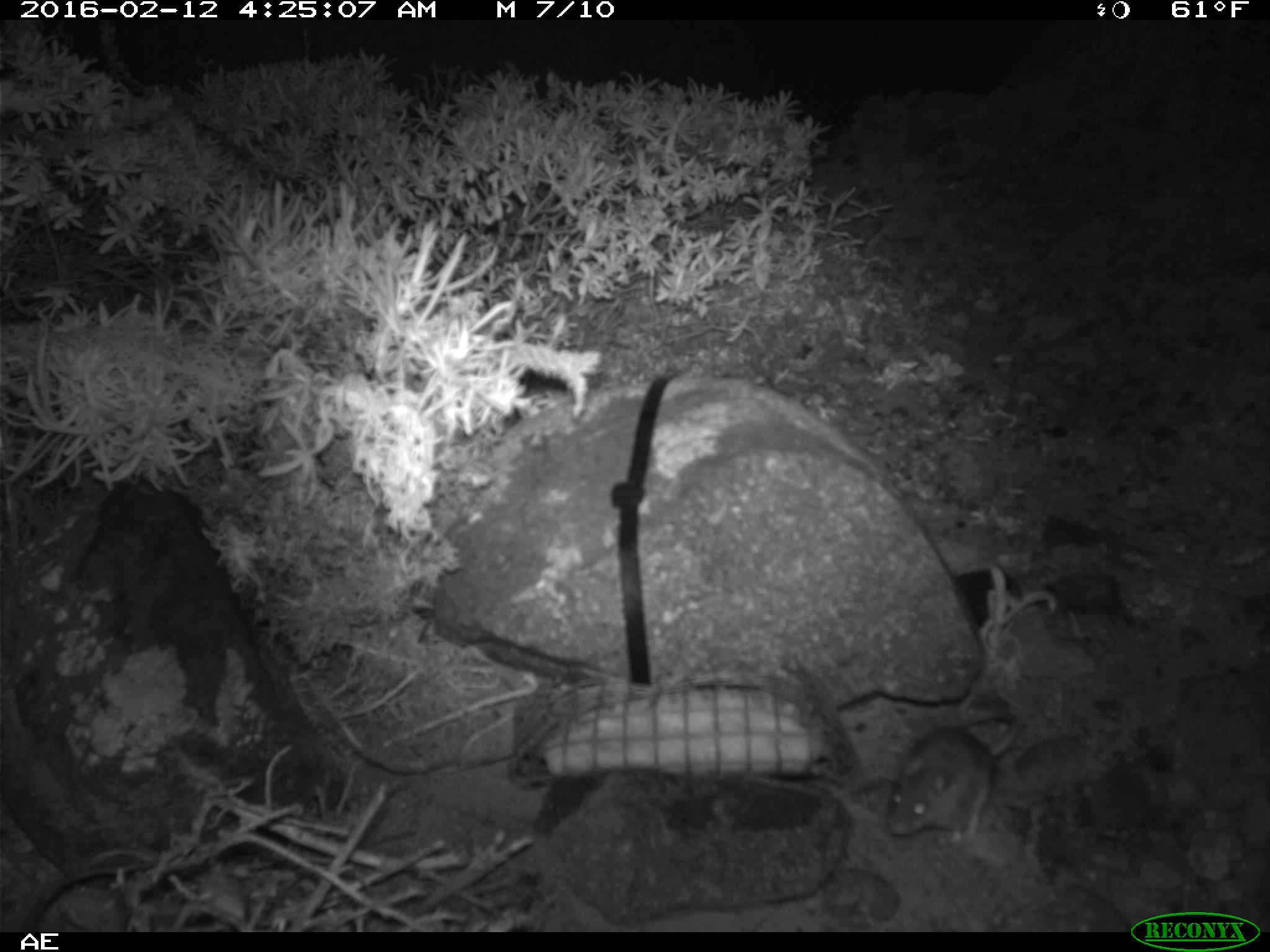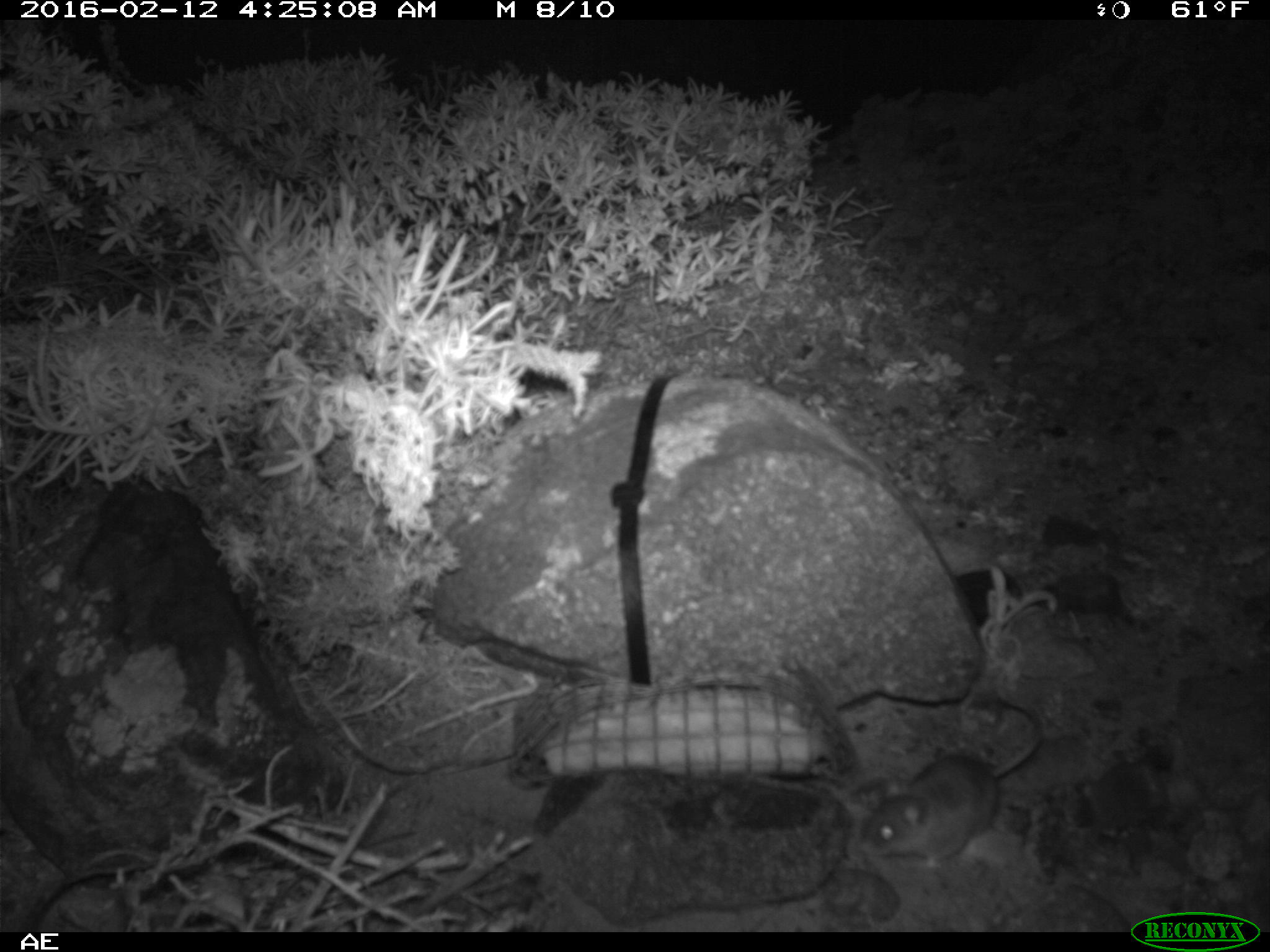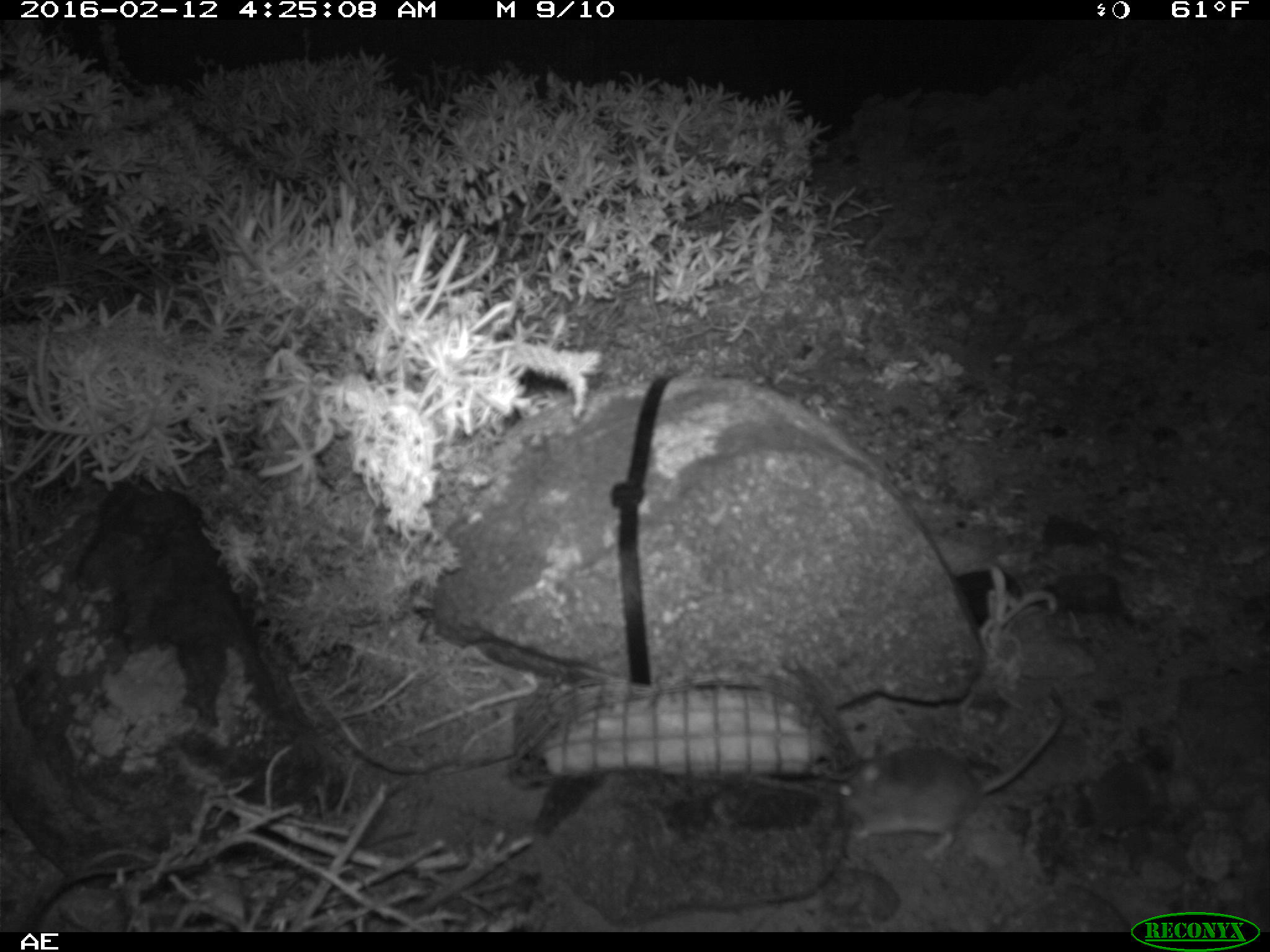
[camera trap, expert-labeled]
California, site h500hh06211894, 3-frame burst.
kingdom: Animalia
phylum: Chordata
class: Mammalia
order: Rodentia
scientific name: Rodentia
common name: rodent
Rodent (Rodentia).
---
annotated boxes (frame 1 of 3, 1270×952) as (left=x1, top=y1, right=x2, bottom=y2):
rodent: (left=887, top=712, right=1021, bottom=839)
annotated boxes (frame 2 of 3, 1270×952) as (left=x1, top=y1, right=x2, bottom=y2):
rodent: (left=858, top=691, right=1043, bottom=869)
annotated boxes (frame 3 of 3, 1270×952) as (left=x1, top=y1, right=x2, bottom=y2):
rodent: (left=832, top=712, right=1068, bottom=863)